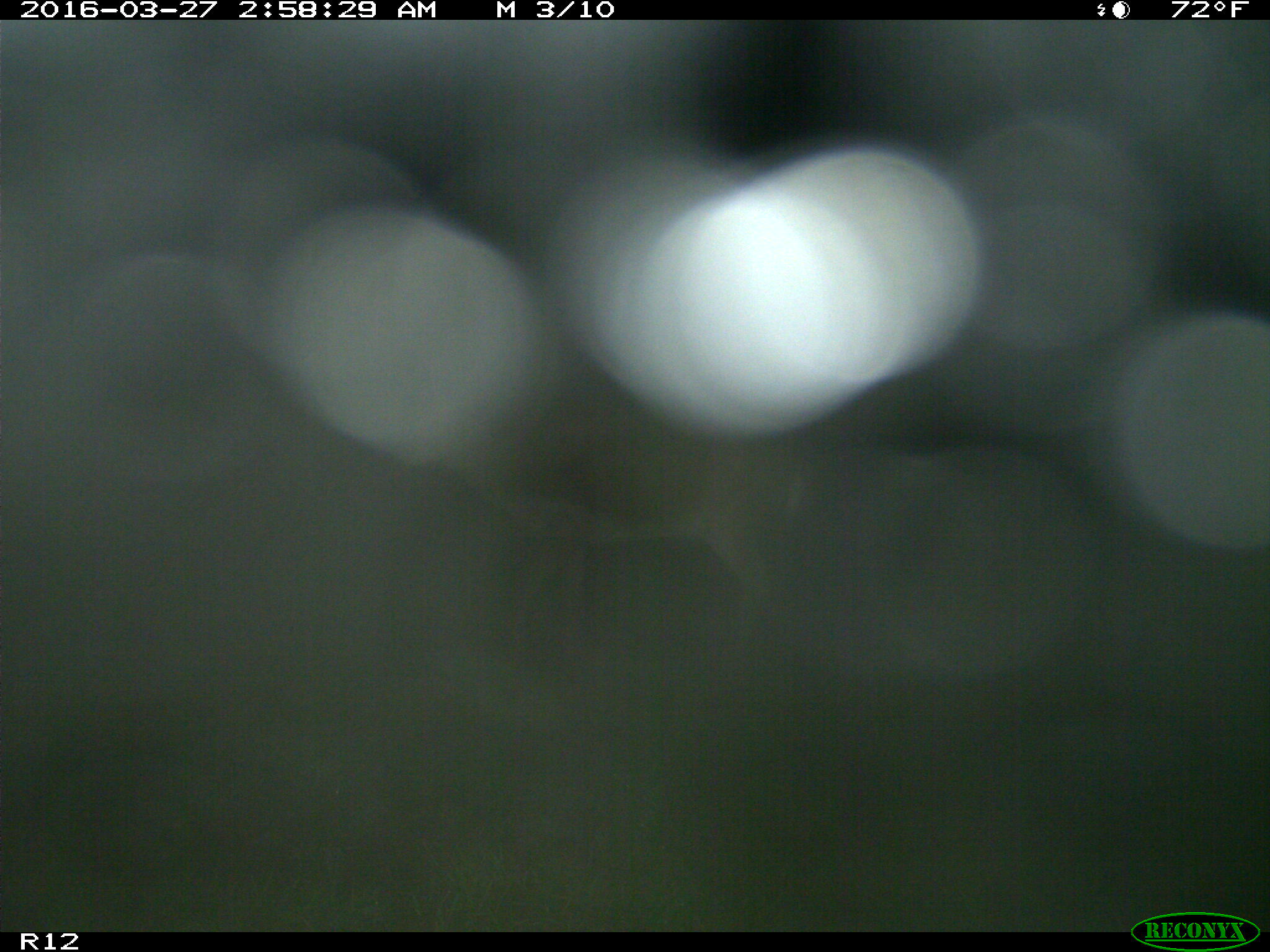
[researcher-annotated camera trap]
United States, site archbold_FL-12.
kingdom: Animalia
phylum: Chordata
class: Mammalia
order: Artiodactyla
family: Cervidae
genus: Odocoileus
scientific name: Odocoileus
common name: deer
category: unidentified deer